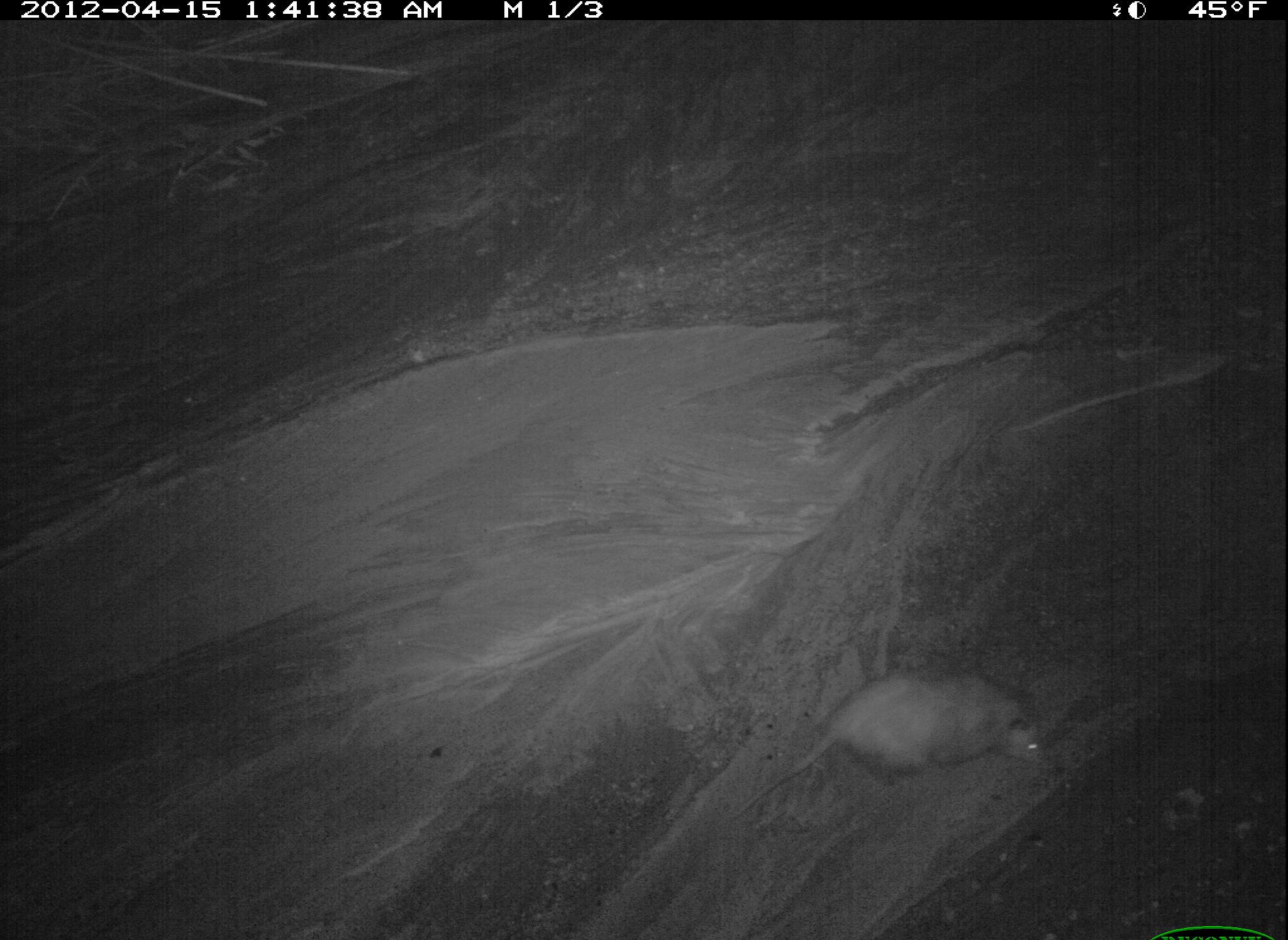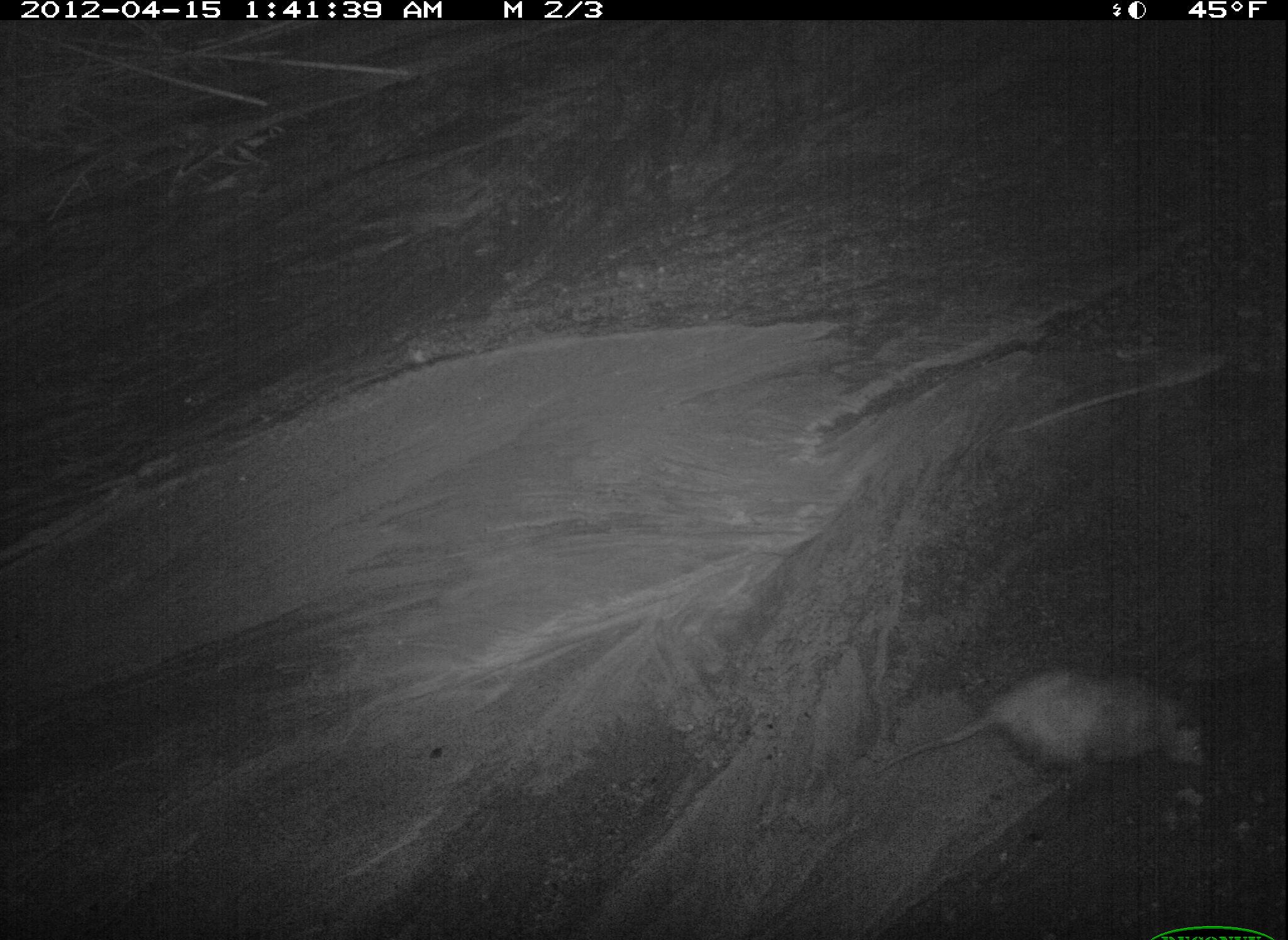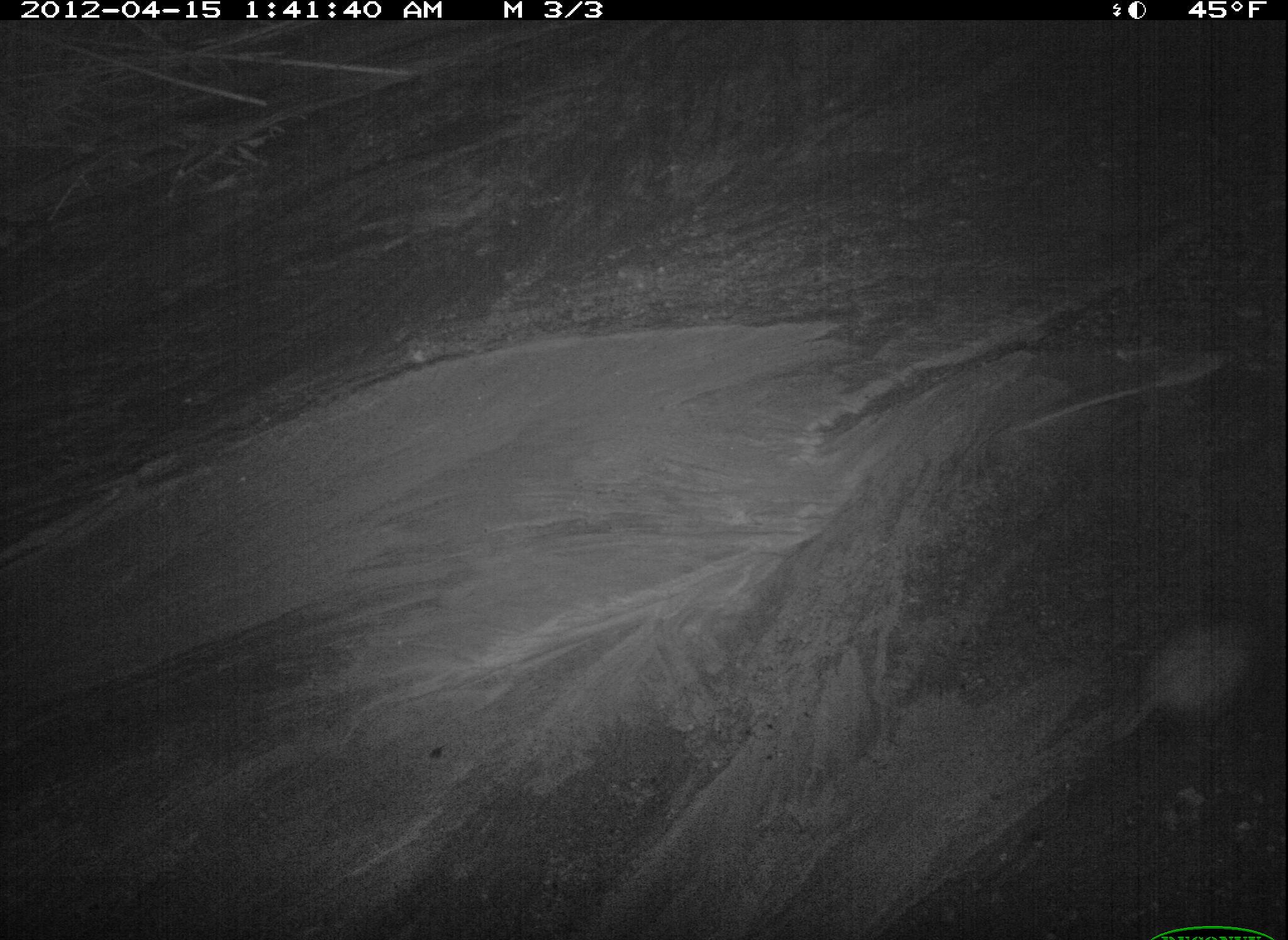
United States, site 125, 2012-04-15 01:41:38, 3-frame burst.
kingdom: Animalia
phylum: Chordata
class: Mammalia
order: Didelphimorphia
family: Didelphidae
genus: Didelphis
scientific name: Didelphis virginiana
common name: virginia opossum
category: opossum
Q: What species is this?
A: Opossum (virginia opossum) (Didelphis virginiana).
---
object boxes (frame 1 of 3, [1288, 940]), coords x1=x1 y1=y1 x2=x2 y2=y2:
opossum: x1=712 y1=660 x2=1056 y2=839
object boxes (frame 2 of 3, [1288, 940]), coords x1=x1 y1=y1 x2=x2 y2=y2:
opossum: x1=868 y1=661 x2=1219 y2=796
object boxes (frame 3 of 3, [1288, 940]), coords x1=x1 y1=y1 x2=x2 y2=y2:
opossum: x1=1098 y1=602 x2=1280 y2=764